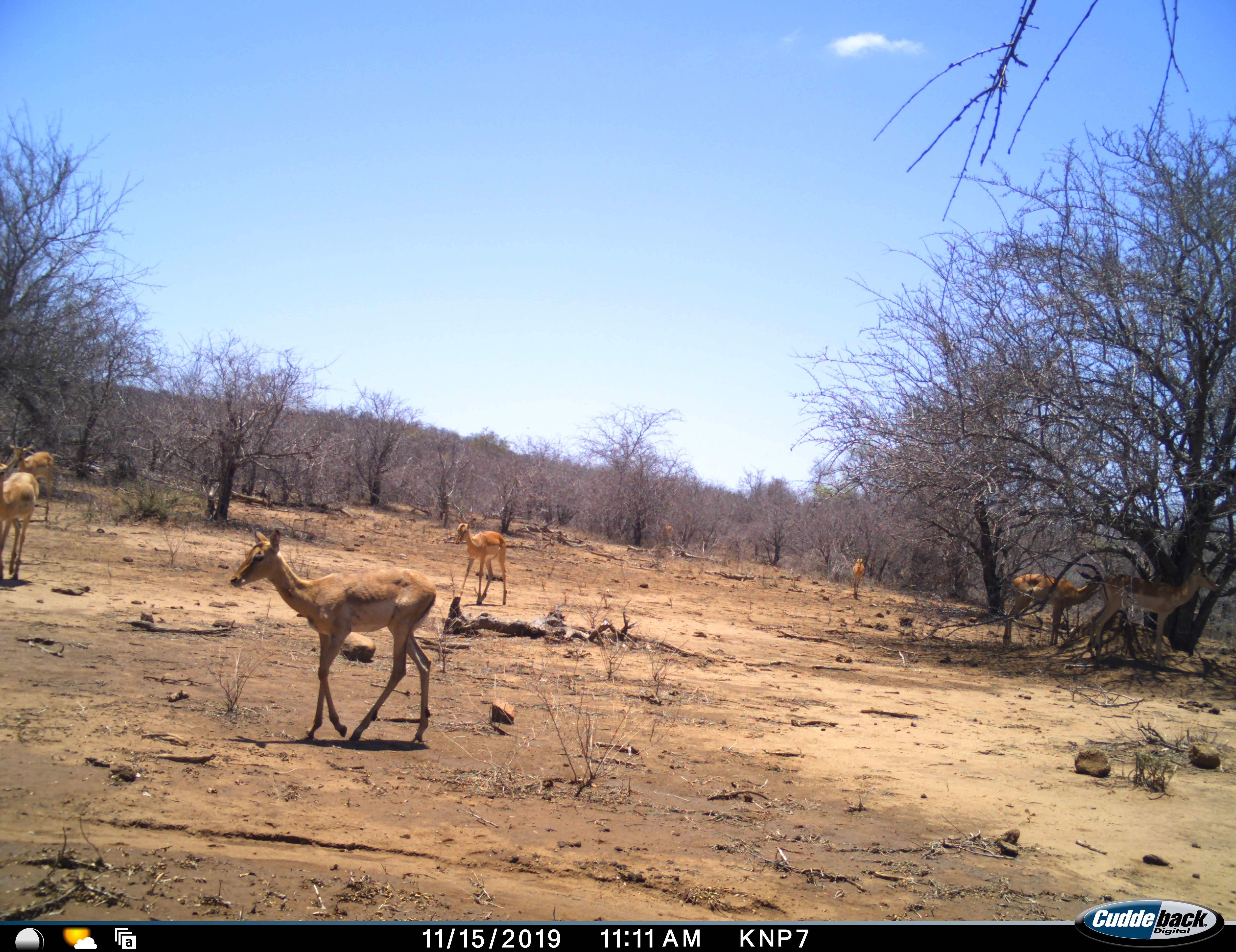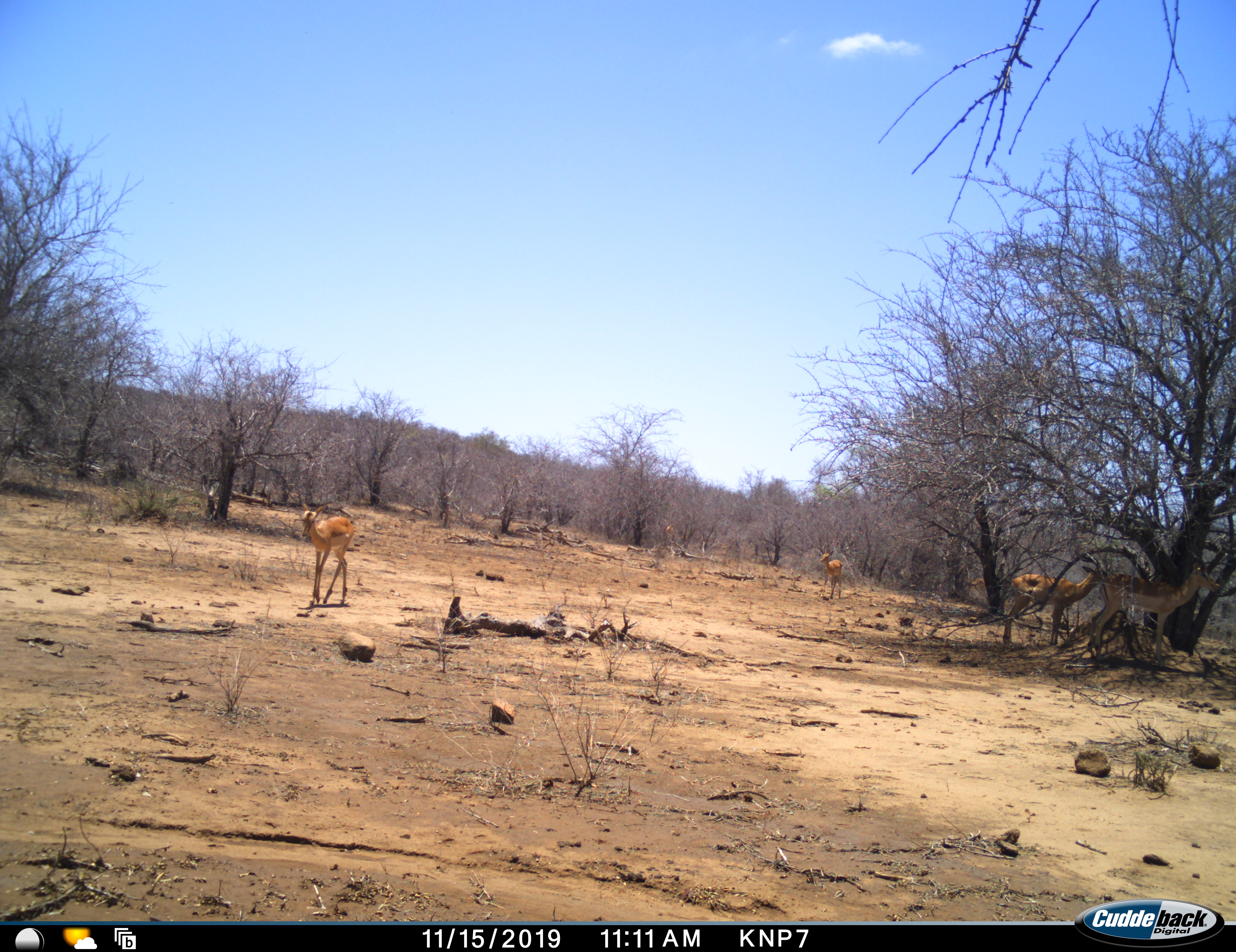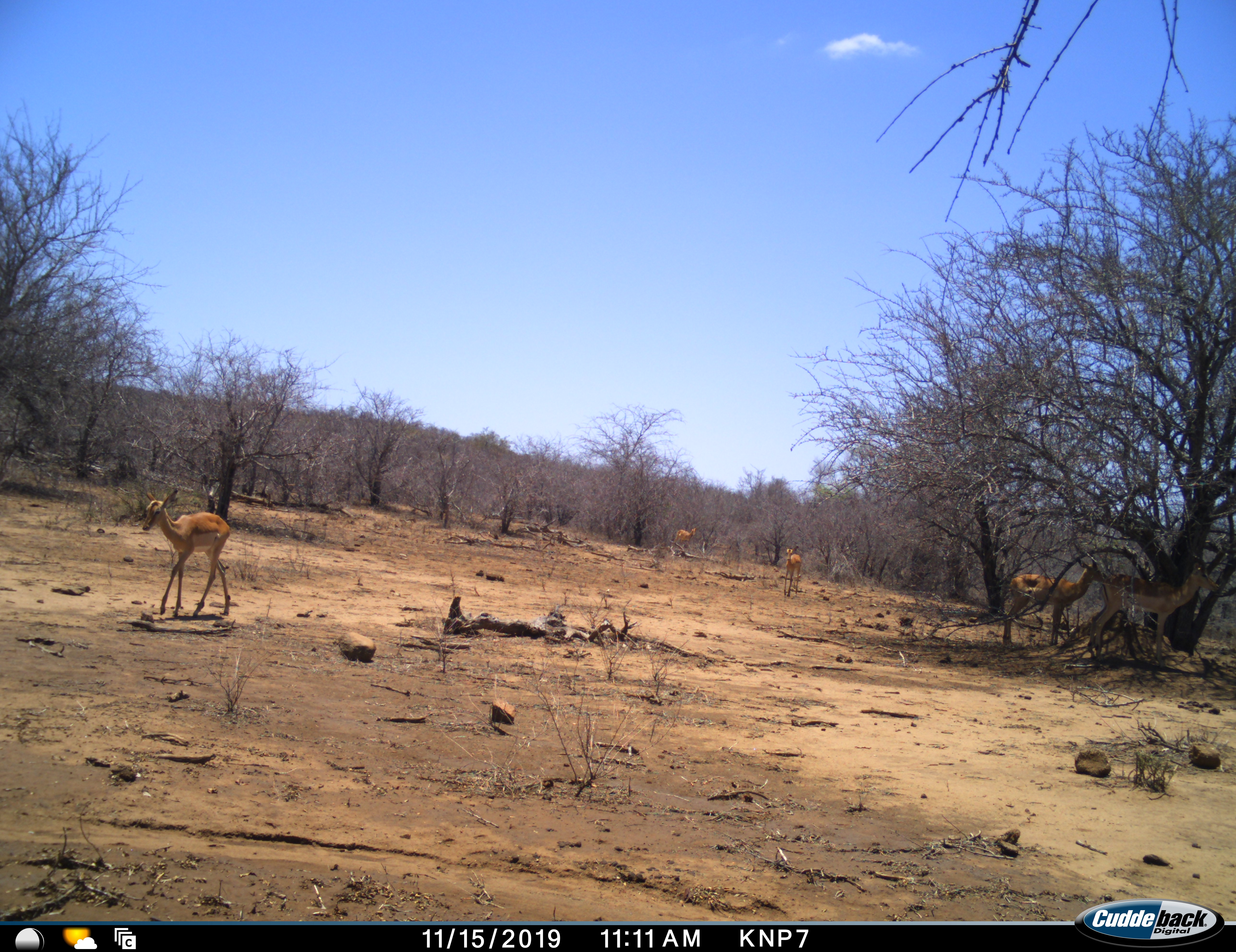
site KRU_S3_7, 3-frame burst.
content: unidentified animal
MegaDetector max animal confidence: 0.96